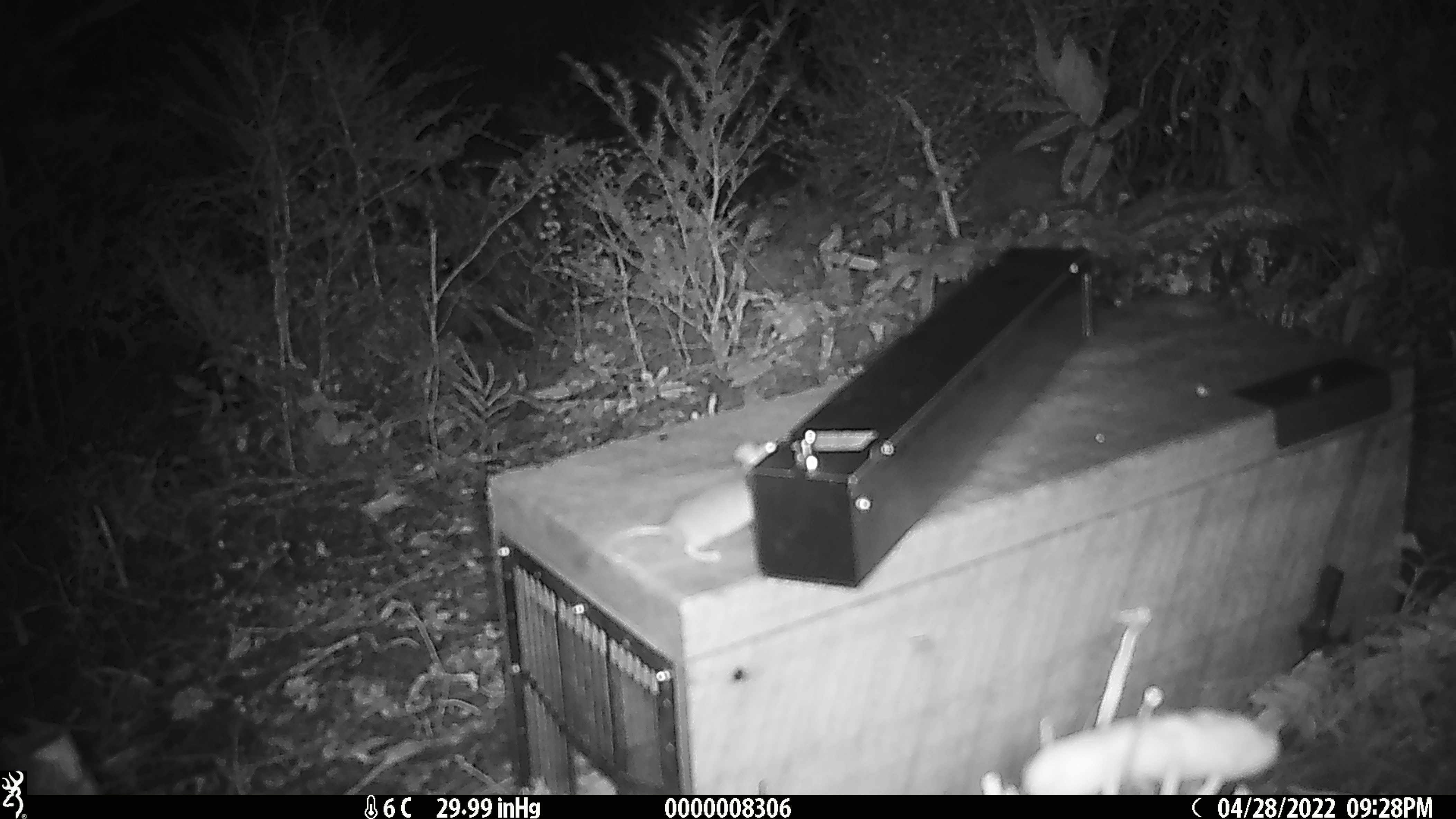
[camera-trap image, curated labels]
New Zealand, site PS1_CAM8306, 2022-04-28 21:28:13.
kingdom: Animalia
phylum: Chordata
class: Mammalia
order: Rodentia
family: Muridae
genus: Mus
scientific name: Mus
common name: mouse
Mouse (Mus).